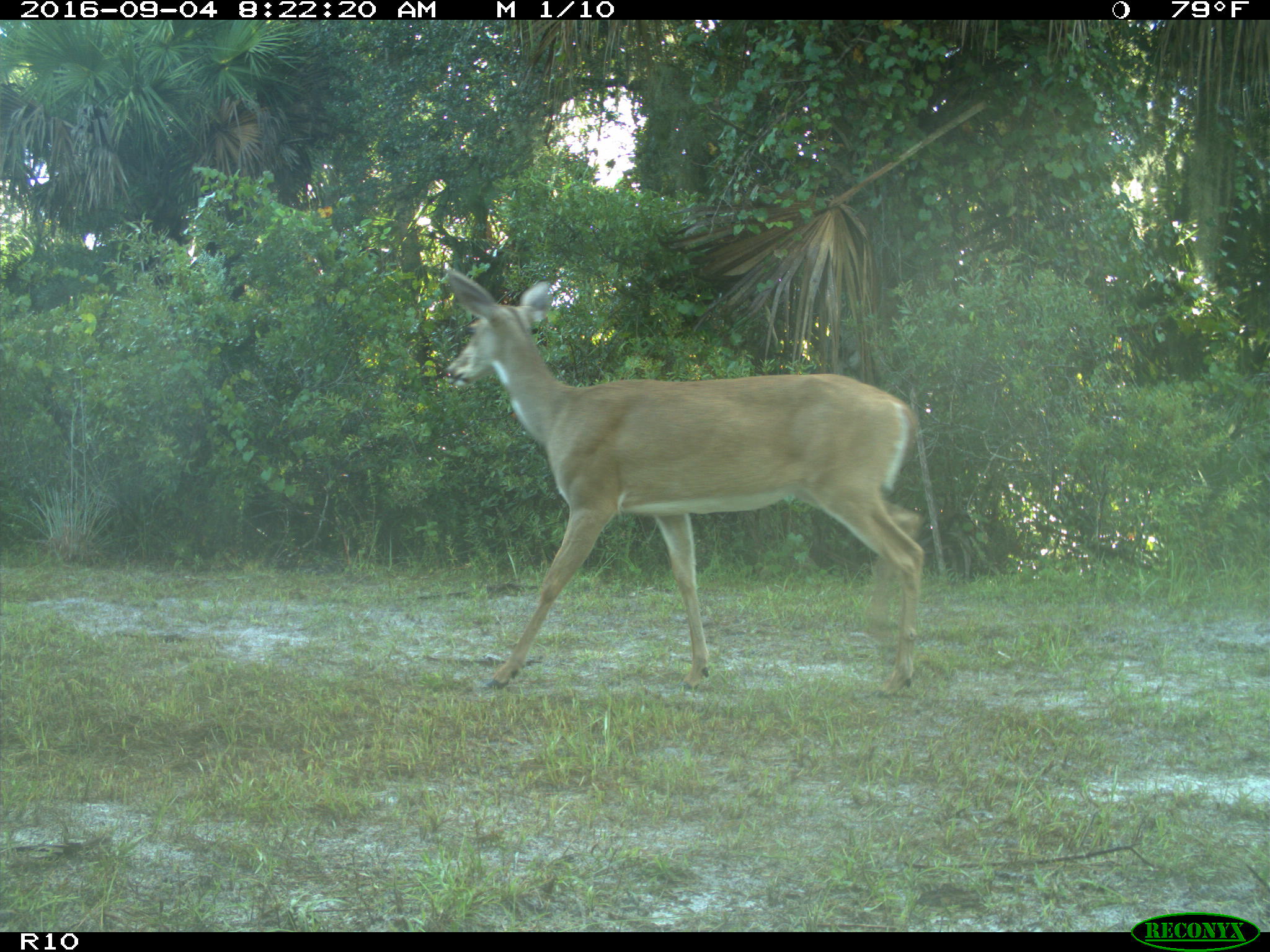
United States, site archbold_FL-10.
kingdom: Animalia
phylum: Chordata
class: Mammalia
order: Artiodactyla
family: Cervidae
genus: Odocoileus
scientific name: Odocoileus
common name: deer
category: unidentified deer